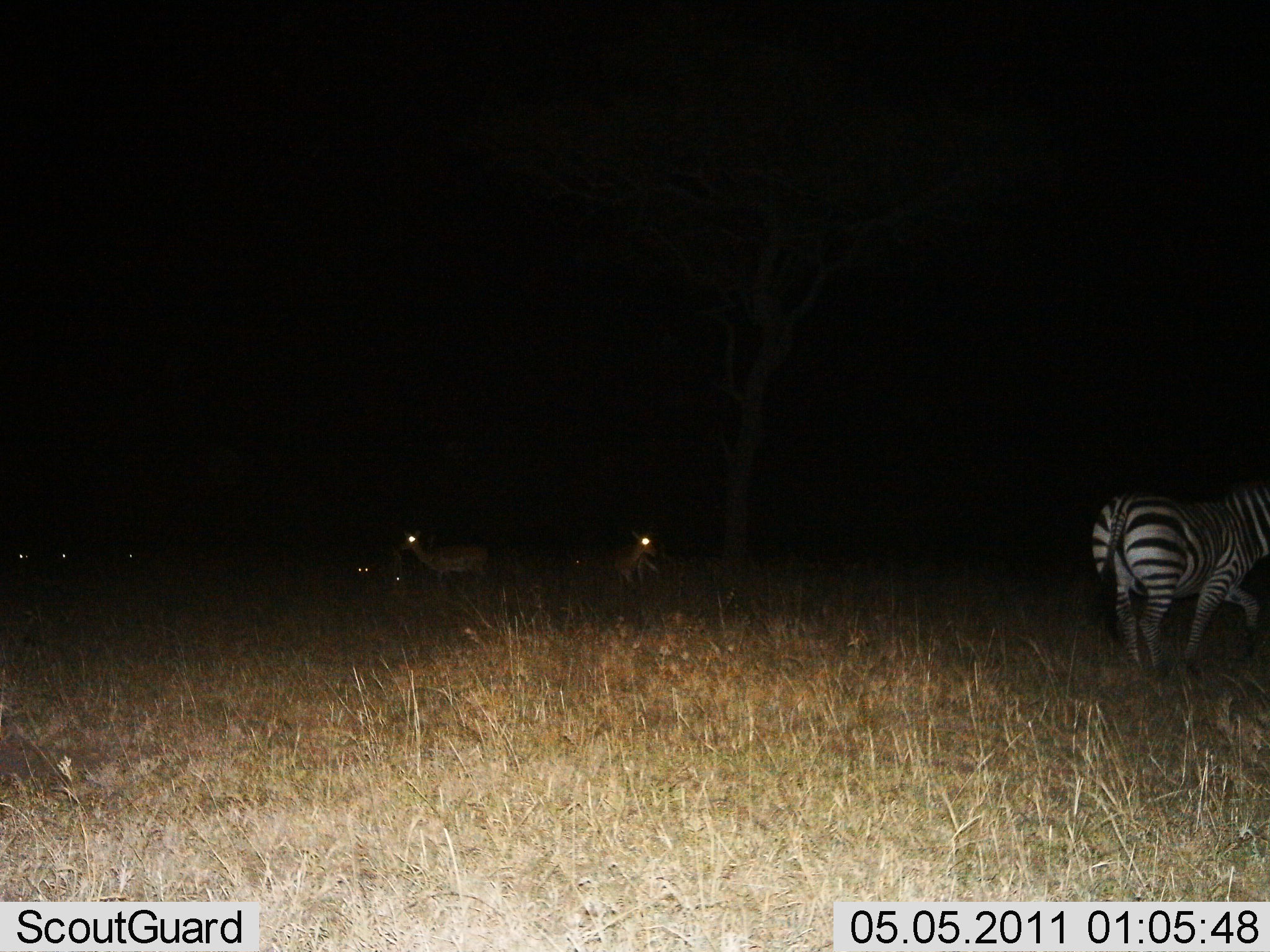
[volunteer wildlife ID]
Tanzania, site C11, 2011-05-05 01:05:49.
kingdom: Animalia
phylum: Chordata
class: Mammalia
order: Perissodactyla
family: Equidae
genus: Equus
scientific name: Equus quagga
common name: plains zebra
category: zebra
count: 1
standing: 52%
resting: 5%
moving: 43%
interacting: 0%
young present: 0%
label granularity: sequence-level